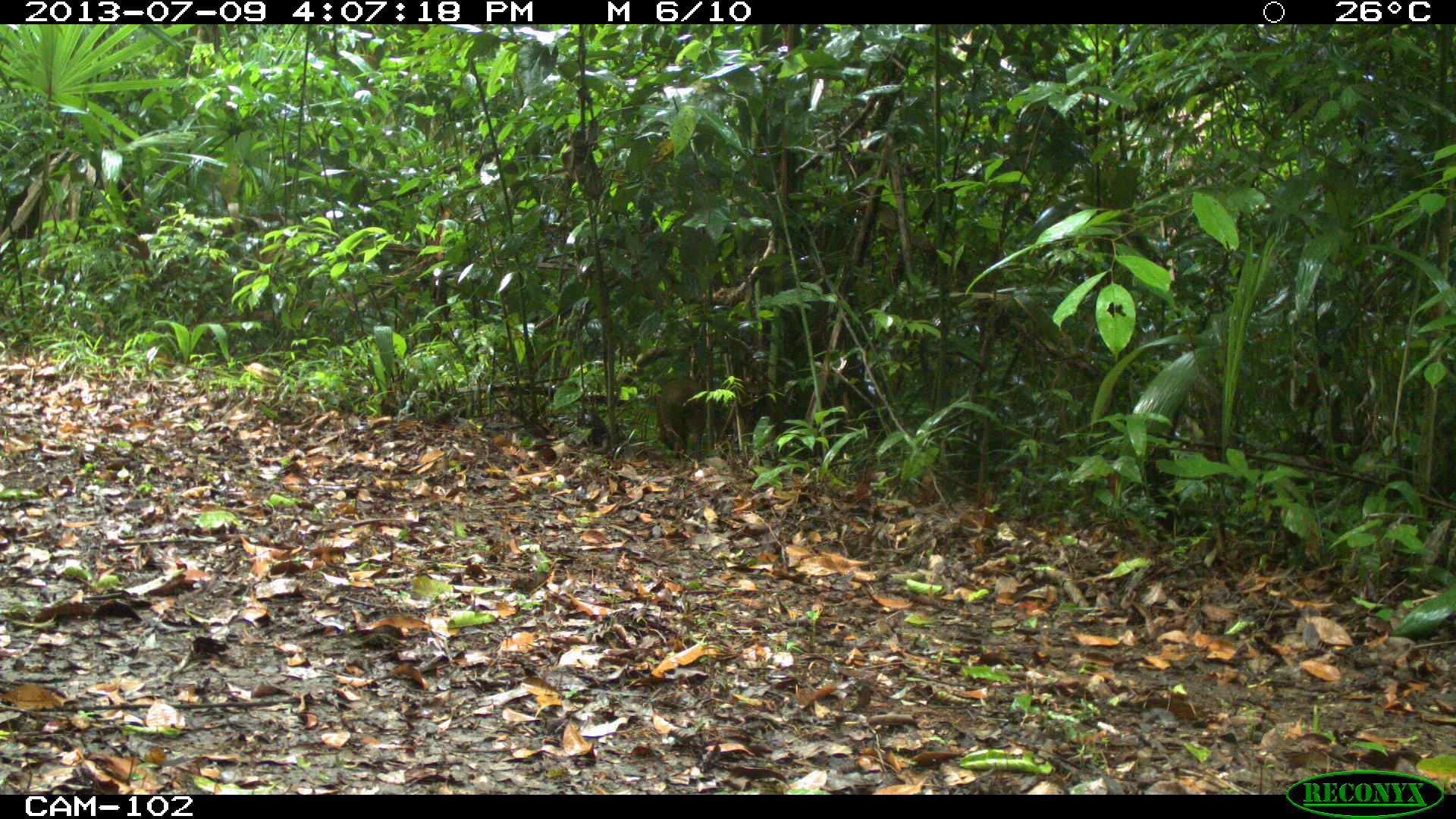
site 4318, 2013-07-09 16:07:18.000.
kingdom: Animalia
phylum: Chordata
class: Mammalia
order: Rodentia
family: Dasyproctidae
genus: Dasyprocta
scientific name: Dasyprocta punctata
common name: central american agouti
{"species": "Dasyprocta punctata (central american agouti)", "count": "1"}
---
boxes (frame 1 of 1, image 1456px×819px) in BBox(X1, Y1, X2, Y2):
dasyprocta punctata: BBox(654, 378, 707, 460)